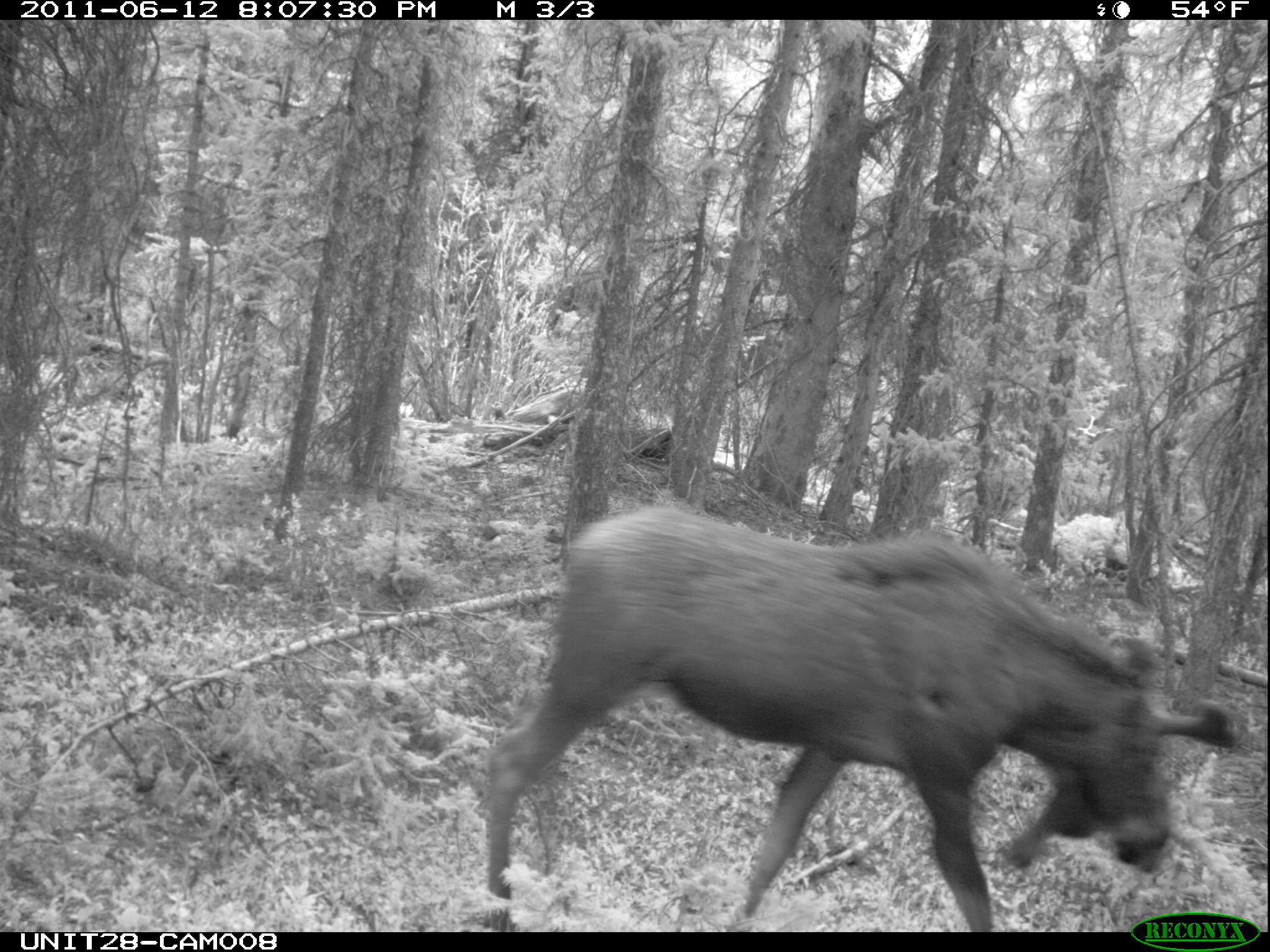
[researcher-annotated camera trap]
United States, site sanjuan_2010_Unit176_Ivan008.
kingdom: Animalia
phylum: Chordata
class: Mammalia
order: Artiodactyla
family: Cervidae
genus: Alces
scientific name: Alces alces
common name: moose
Alces alces (moose).